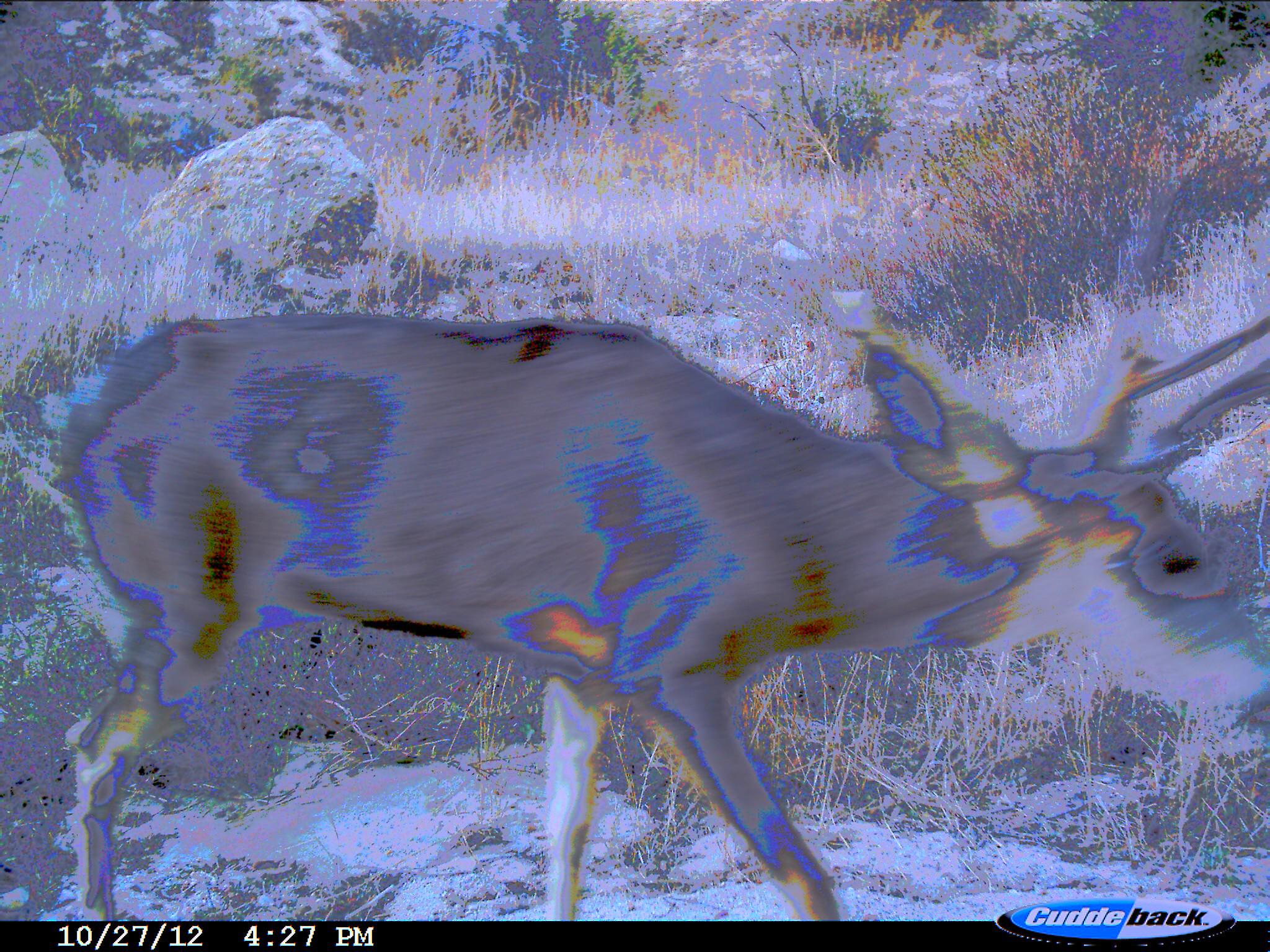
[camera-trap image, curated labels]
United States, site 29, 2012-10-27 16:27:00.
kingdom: Animalia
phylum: Chordata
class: Mammalia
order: Artiodactyla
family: Cervidae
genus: Odocoileus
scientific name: Odocoileus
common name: deer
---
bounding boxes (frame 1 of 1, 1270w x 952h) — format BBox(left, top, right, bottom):
deer: BBox(64, 312, 1269, 923)